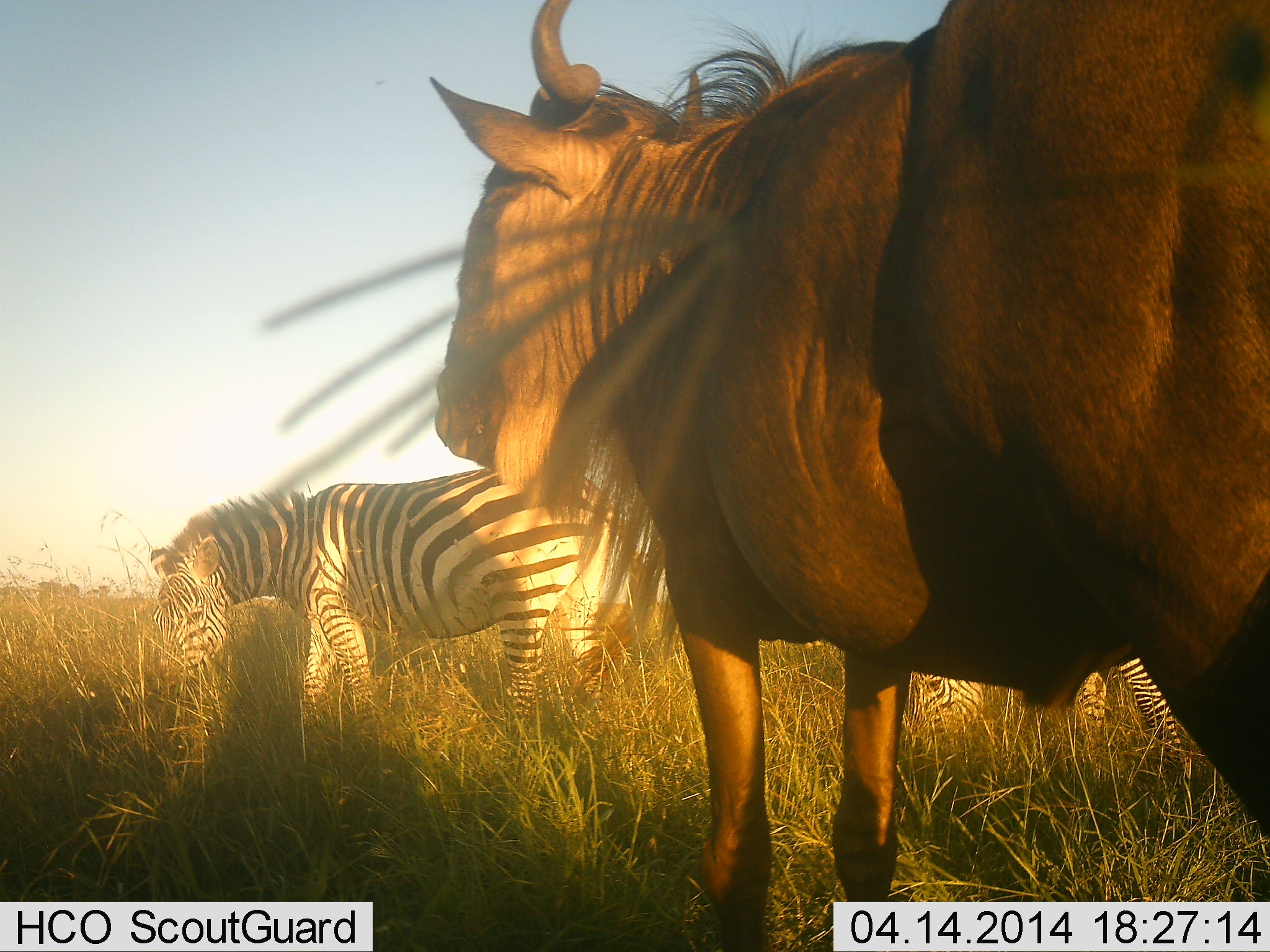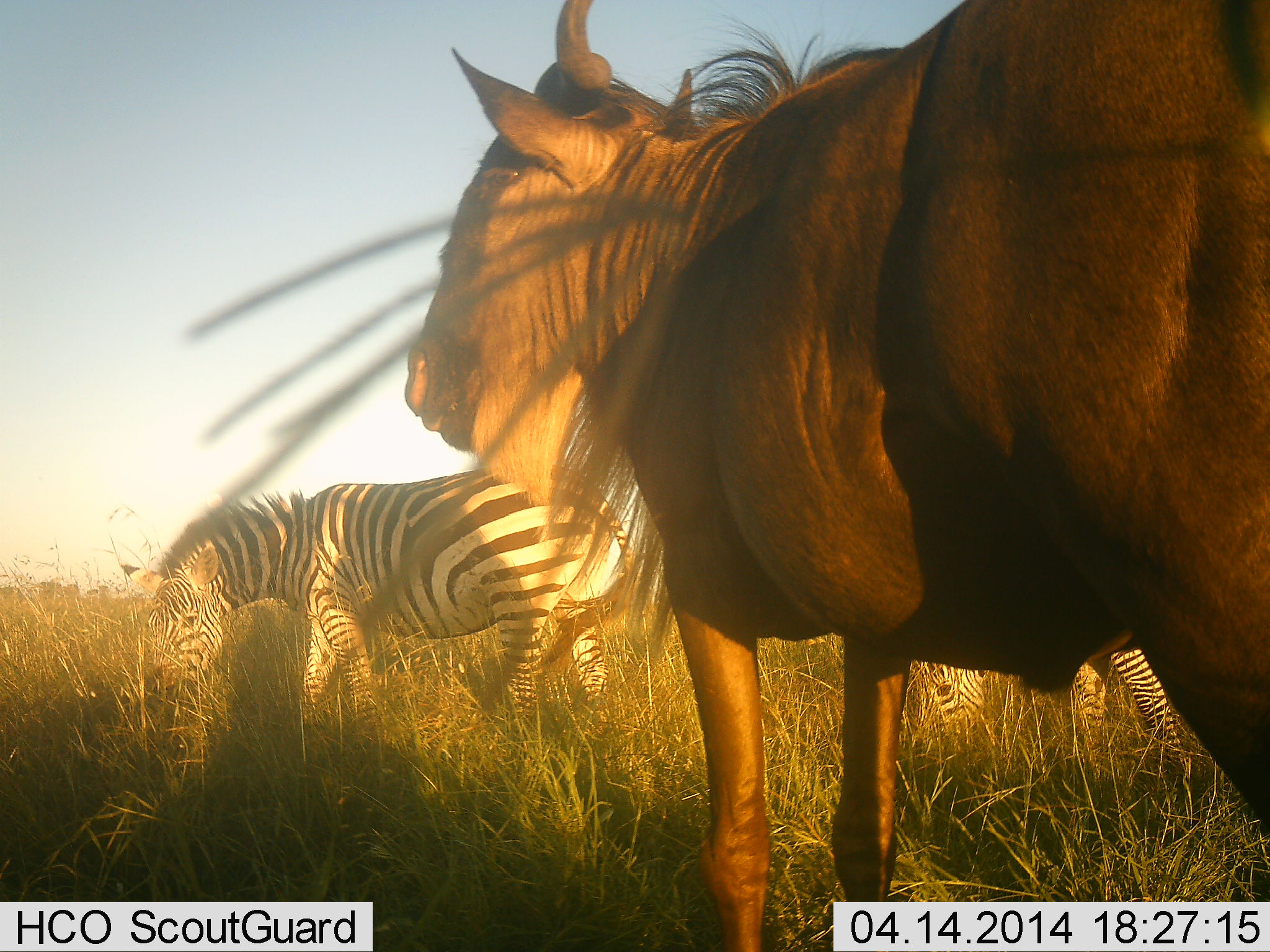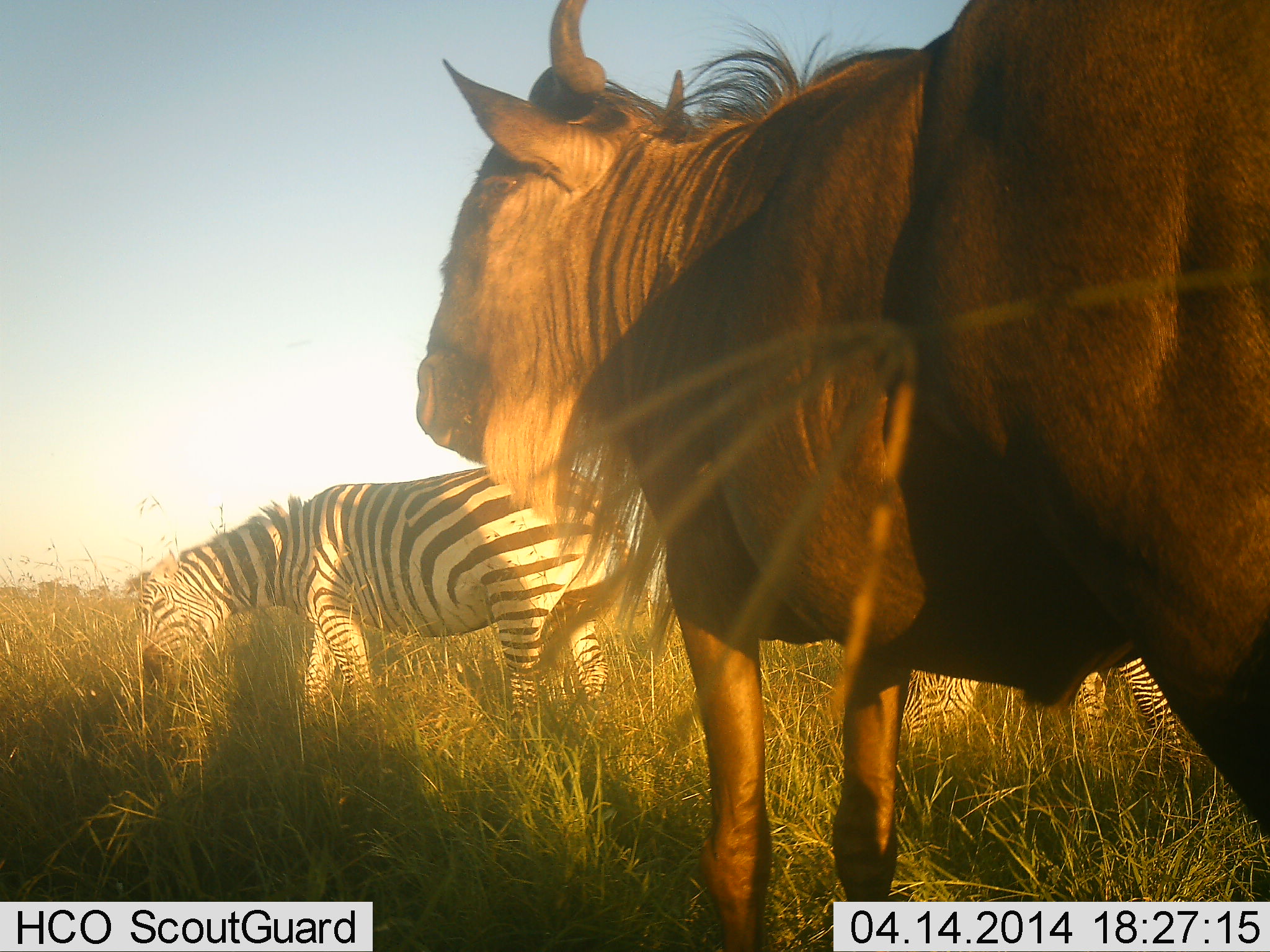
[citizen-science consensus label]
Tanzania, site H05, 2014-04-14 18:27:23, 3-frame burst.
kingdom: Animalia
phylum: Chordata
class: Mammalia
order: Artiodactyla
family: Bovidae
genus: Connochaetes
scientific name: Connochaetes taurinus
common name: blue wildebeest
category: wildebeest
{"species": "wildebeest (blue wildebeest) (Connochaetes taurinus)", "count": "1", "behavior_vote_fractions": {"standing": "90%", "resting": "0%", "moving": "0%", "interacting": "20%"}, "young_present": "0%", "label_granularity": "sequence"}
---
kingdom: Animalia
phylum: Chordata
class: Mammalia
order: Perissodactyla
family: Equidae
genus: Equus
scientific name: Equus quagga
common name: plains zebra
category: zebra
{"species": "zebra (plains zebra) (Equus quagga)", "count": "2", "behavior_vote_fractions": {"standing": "27%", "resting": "0%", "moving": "0%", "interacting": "9%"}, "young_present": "0%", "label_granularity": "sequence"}